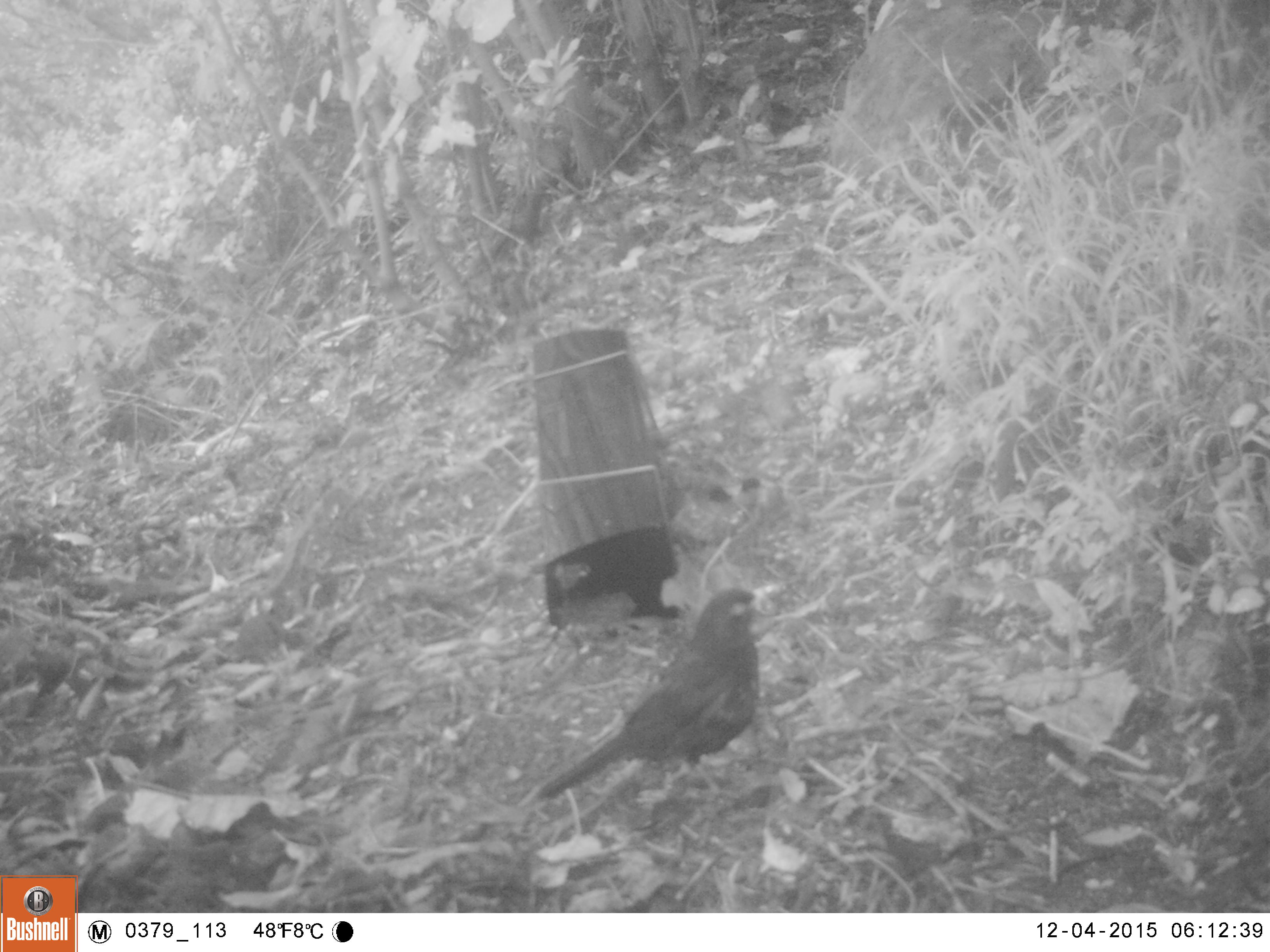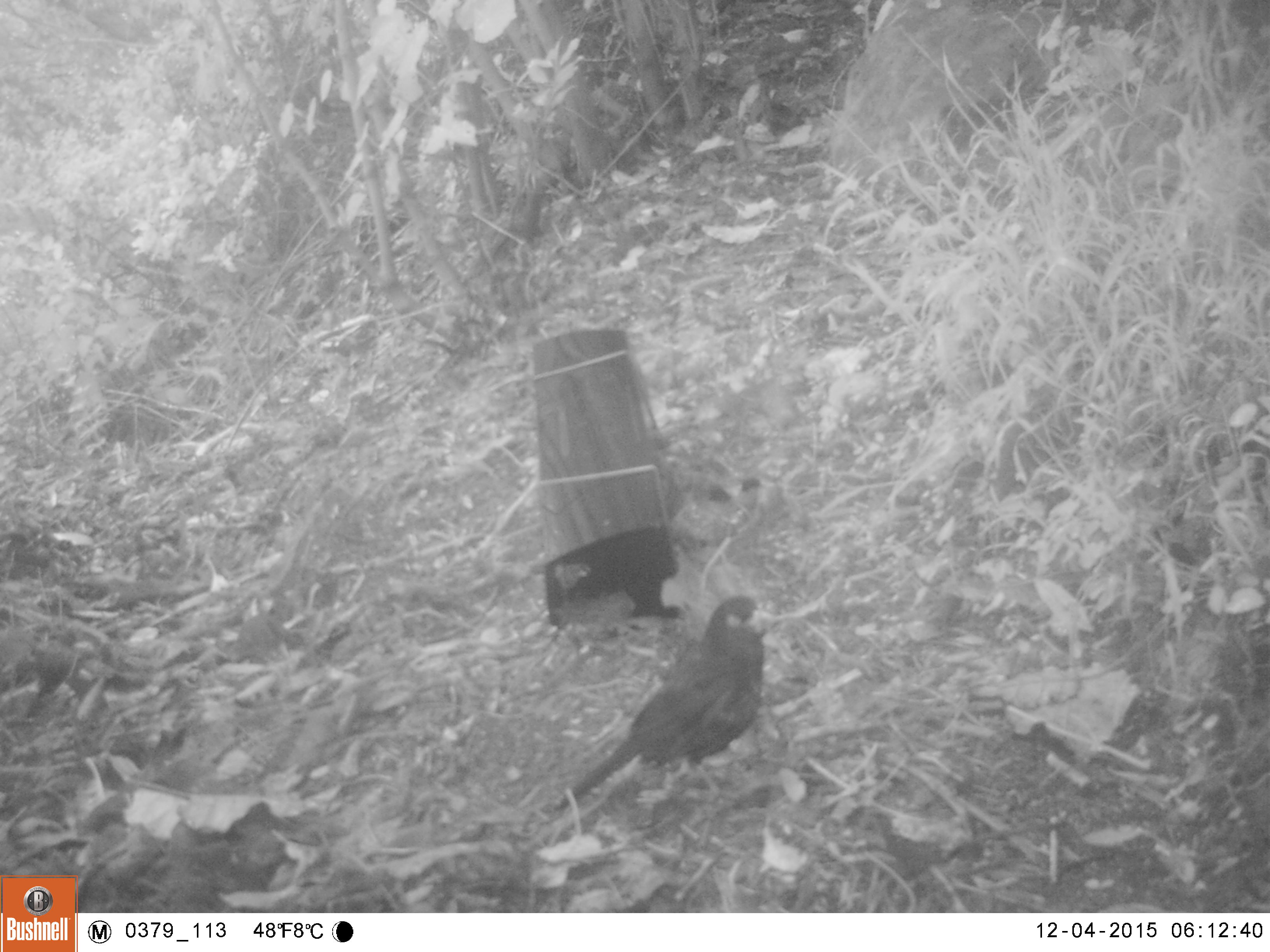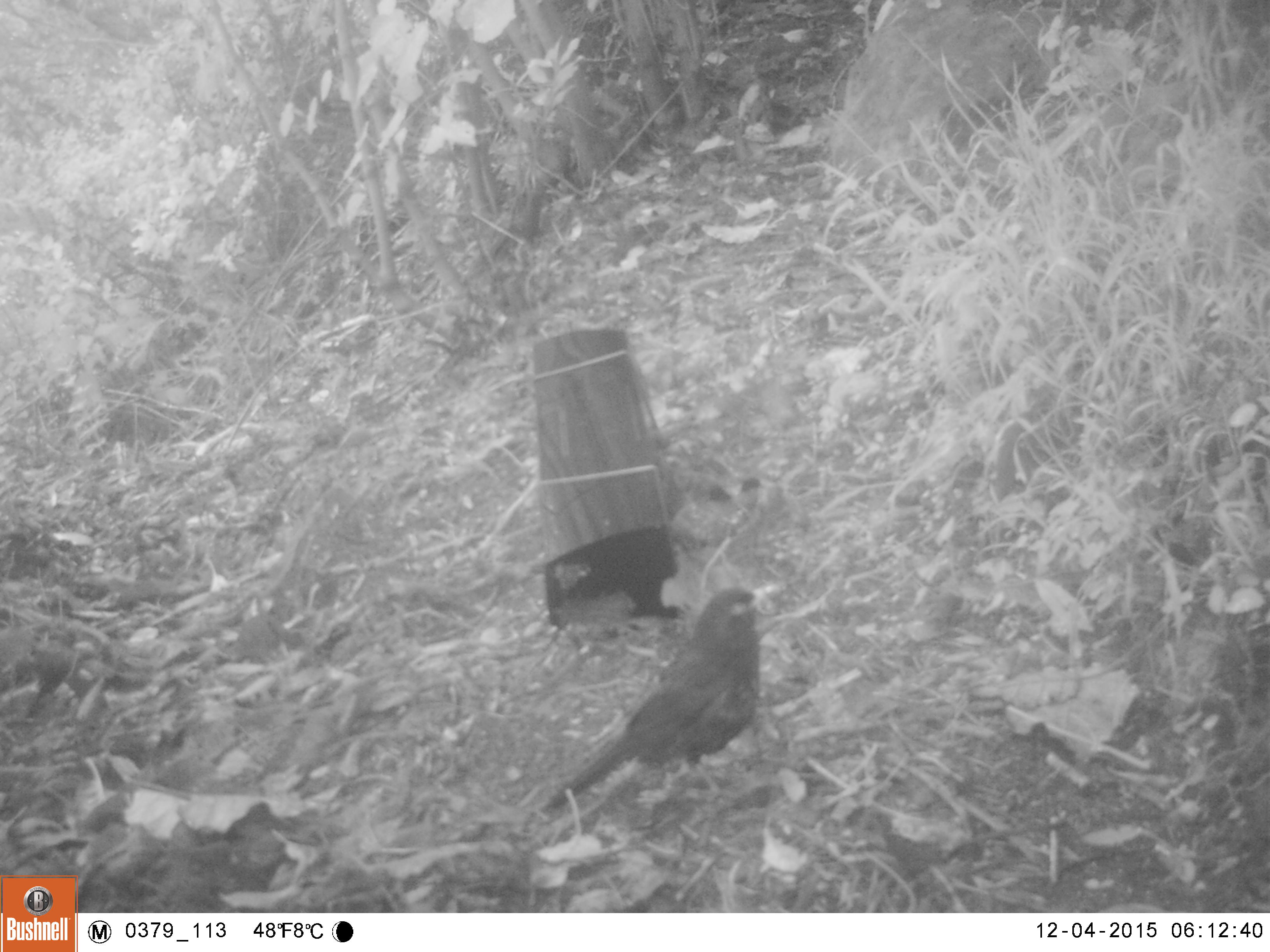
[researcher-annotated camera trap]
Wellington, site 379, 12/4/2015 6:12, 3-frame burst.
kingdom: Animalia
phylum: Chordata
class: Aves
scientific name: Aves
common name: bird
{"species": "bird (Aves)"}